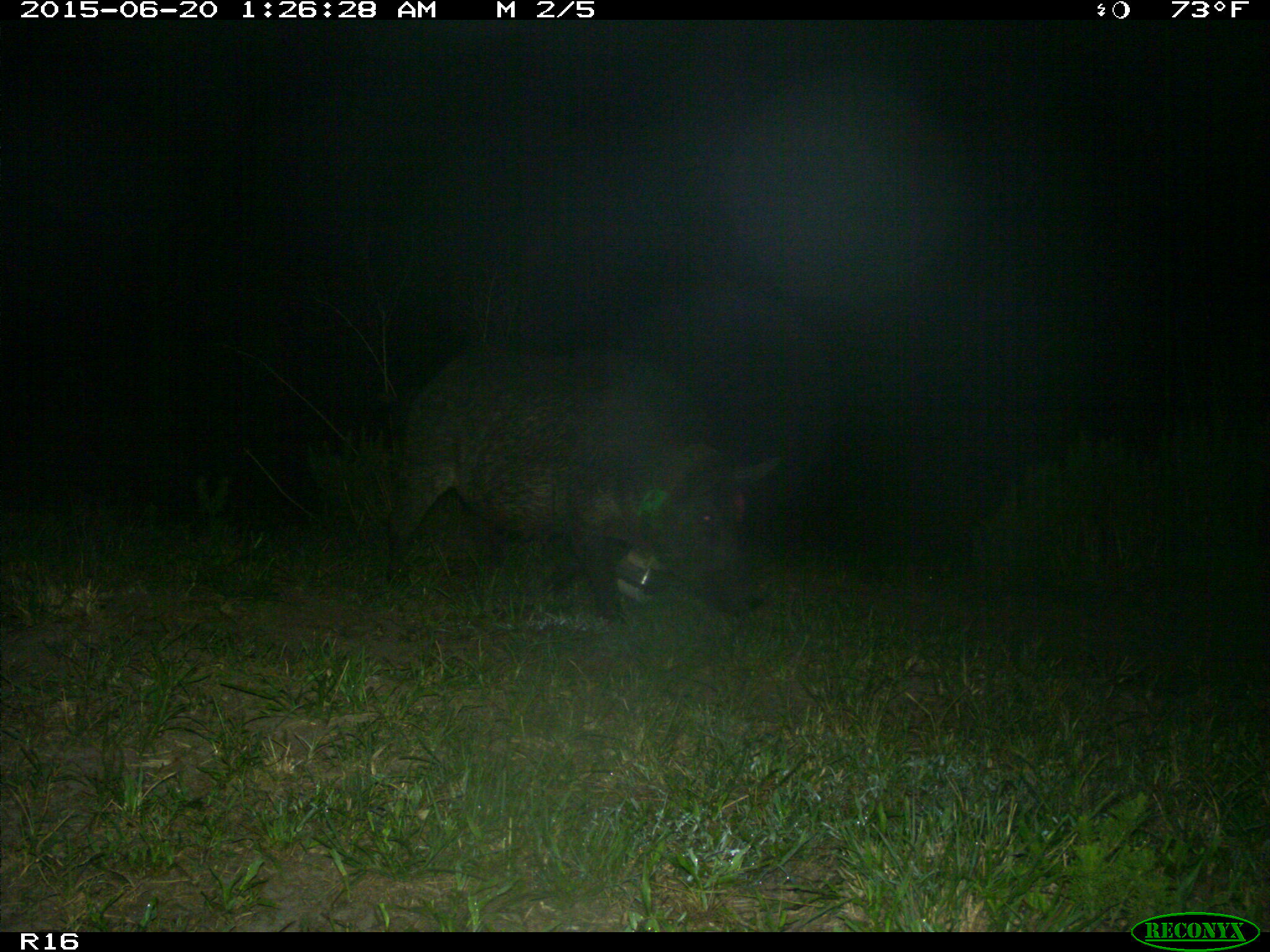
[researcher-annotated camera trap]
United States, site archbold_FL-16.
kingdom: Animalia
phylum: Chordata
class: Mammalia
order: Artiodactyla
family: Suidae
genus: Sus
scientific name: Sus scrofa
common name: wild boar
Sus scrofa (wild boar).